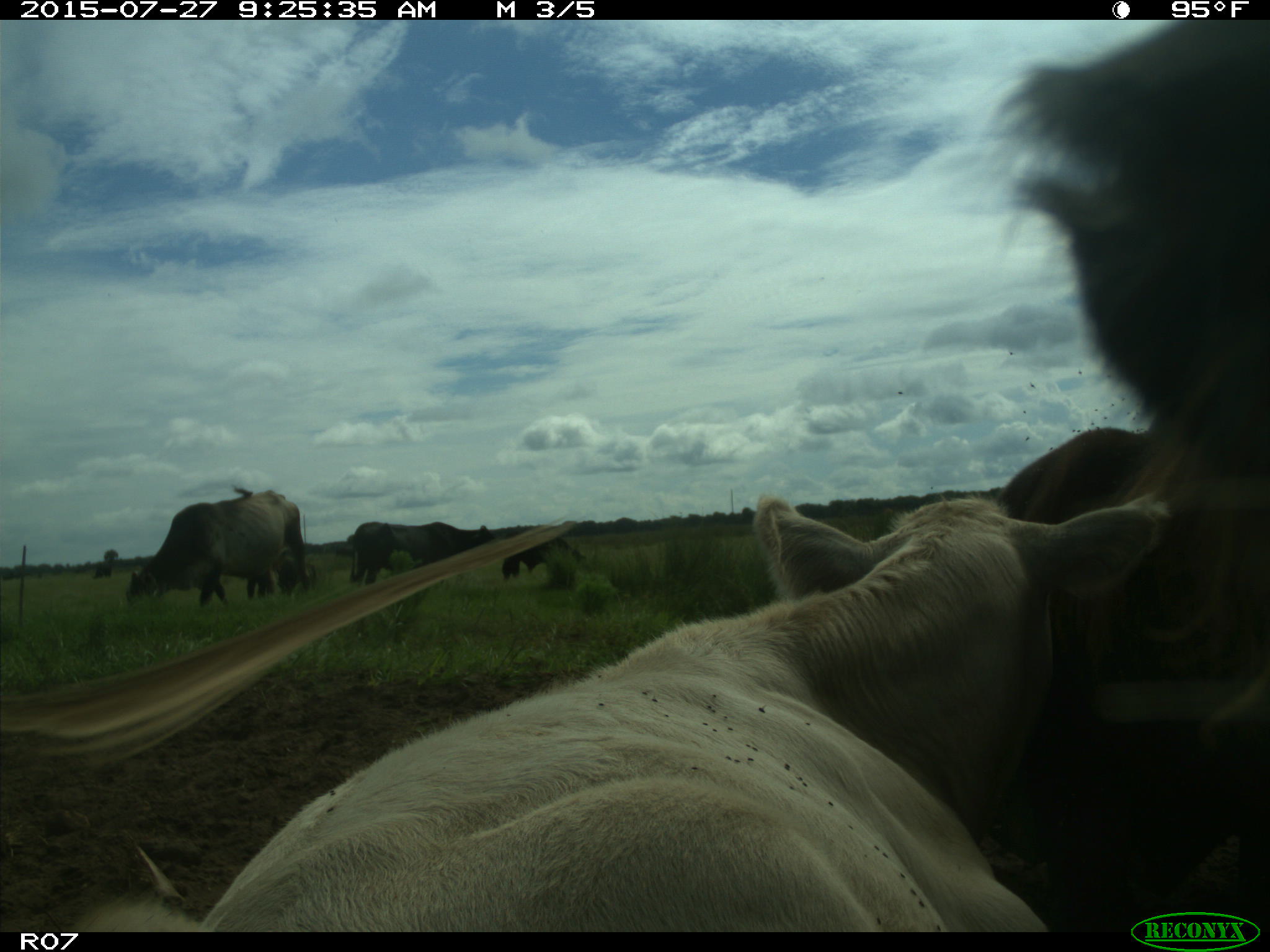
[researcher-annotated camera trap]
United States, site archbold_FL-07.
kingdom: Animalia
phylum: Chordata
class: Mammalia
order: Artiodactyla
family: Bovidae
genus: Bos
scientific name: Bos taurus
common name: domestic cow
Bos taurus (domestic cow).